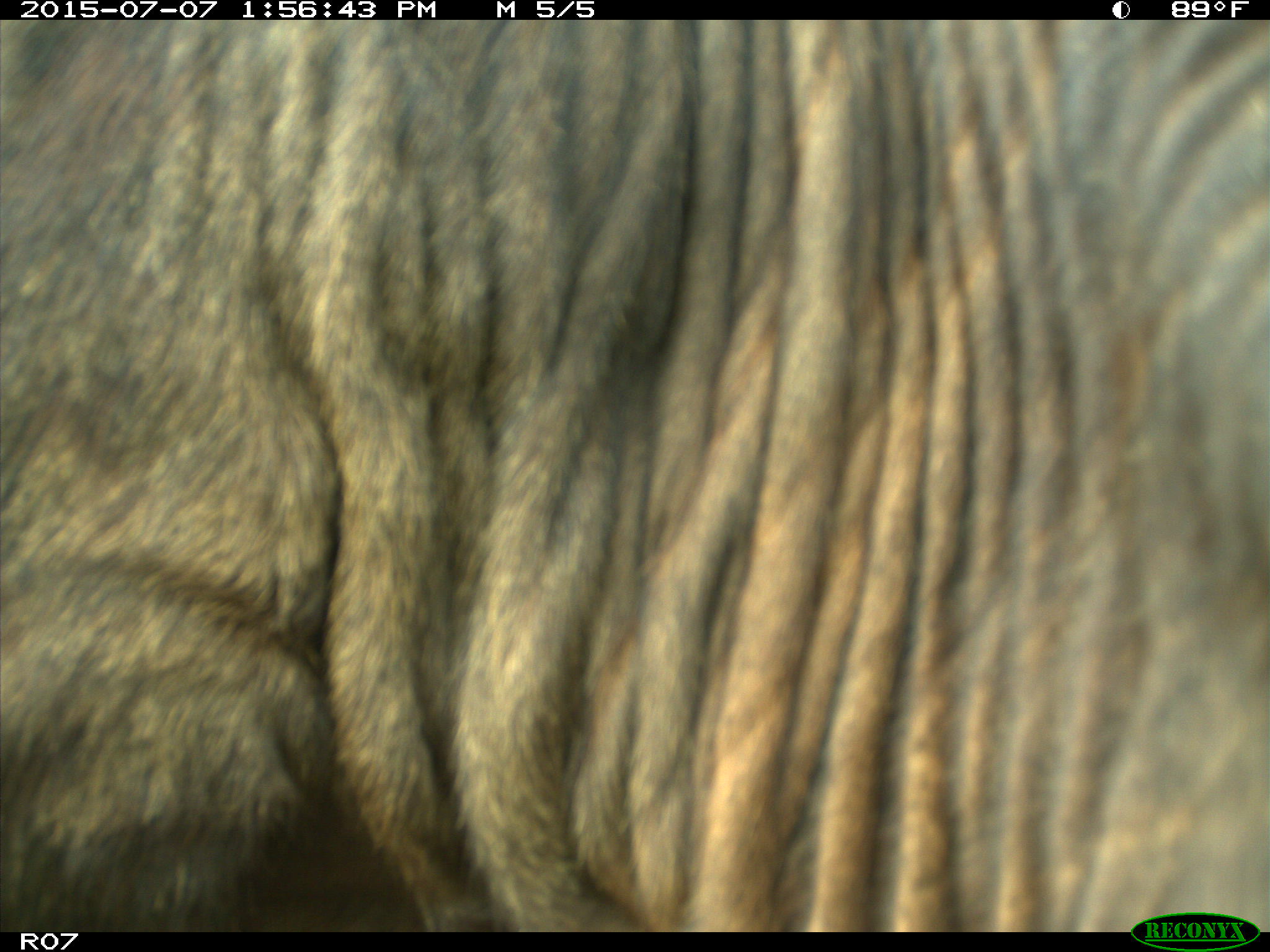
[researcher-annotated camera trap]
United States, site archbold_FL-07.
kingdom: Animalia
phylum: Chordata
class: Mammalia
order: Artiodactyla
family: Bovidae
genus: Bos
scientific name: Bos taurus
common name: domestic cow